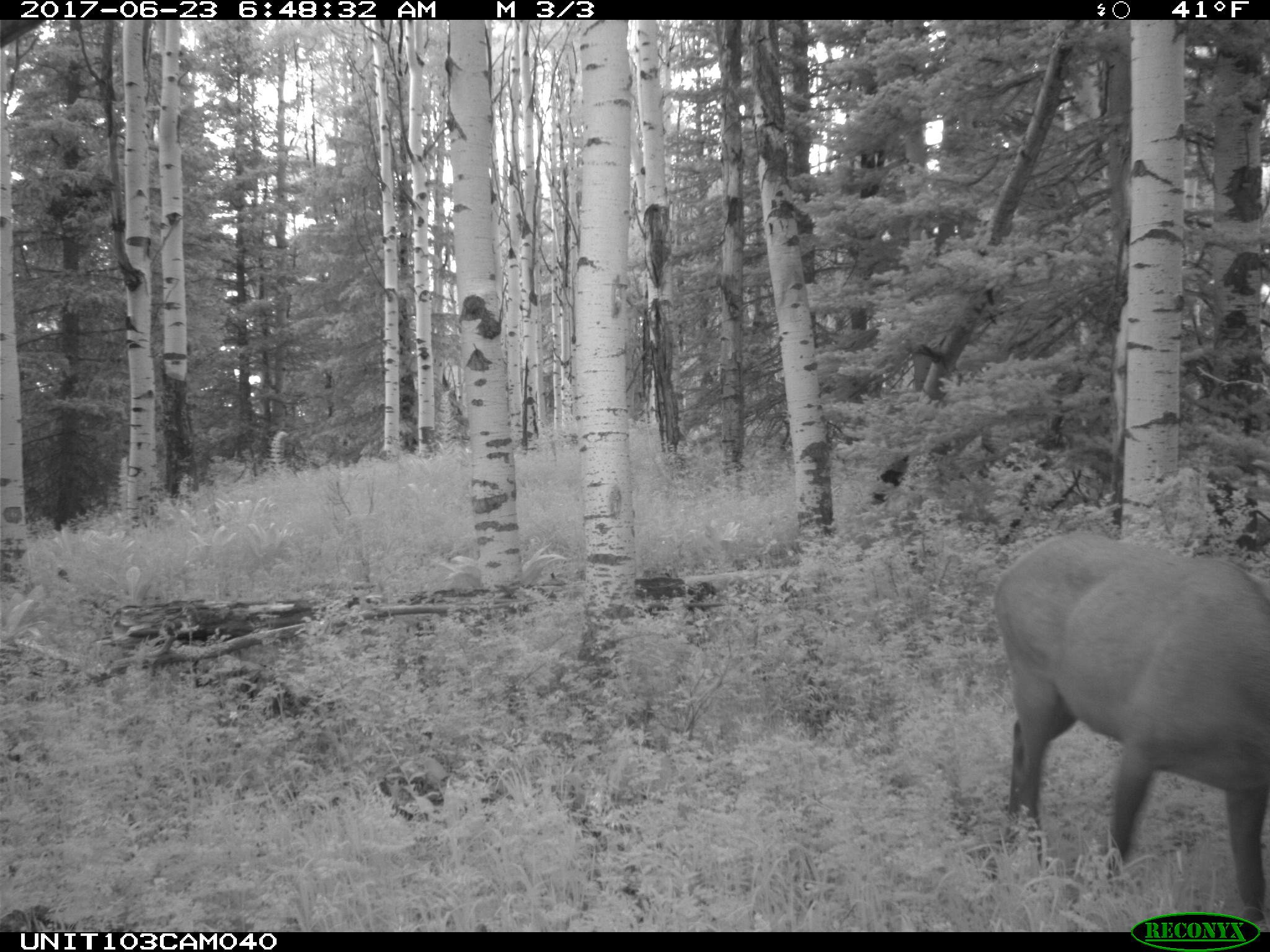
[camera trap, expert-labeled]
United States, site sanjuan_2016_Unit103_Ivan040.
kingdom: Animalia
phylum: Chordata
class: Mammalia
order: Artiodactyla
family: Cervidae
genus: Cervus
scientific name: Cervus elaphus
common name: red deer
Cervus elaphus (red deer).